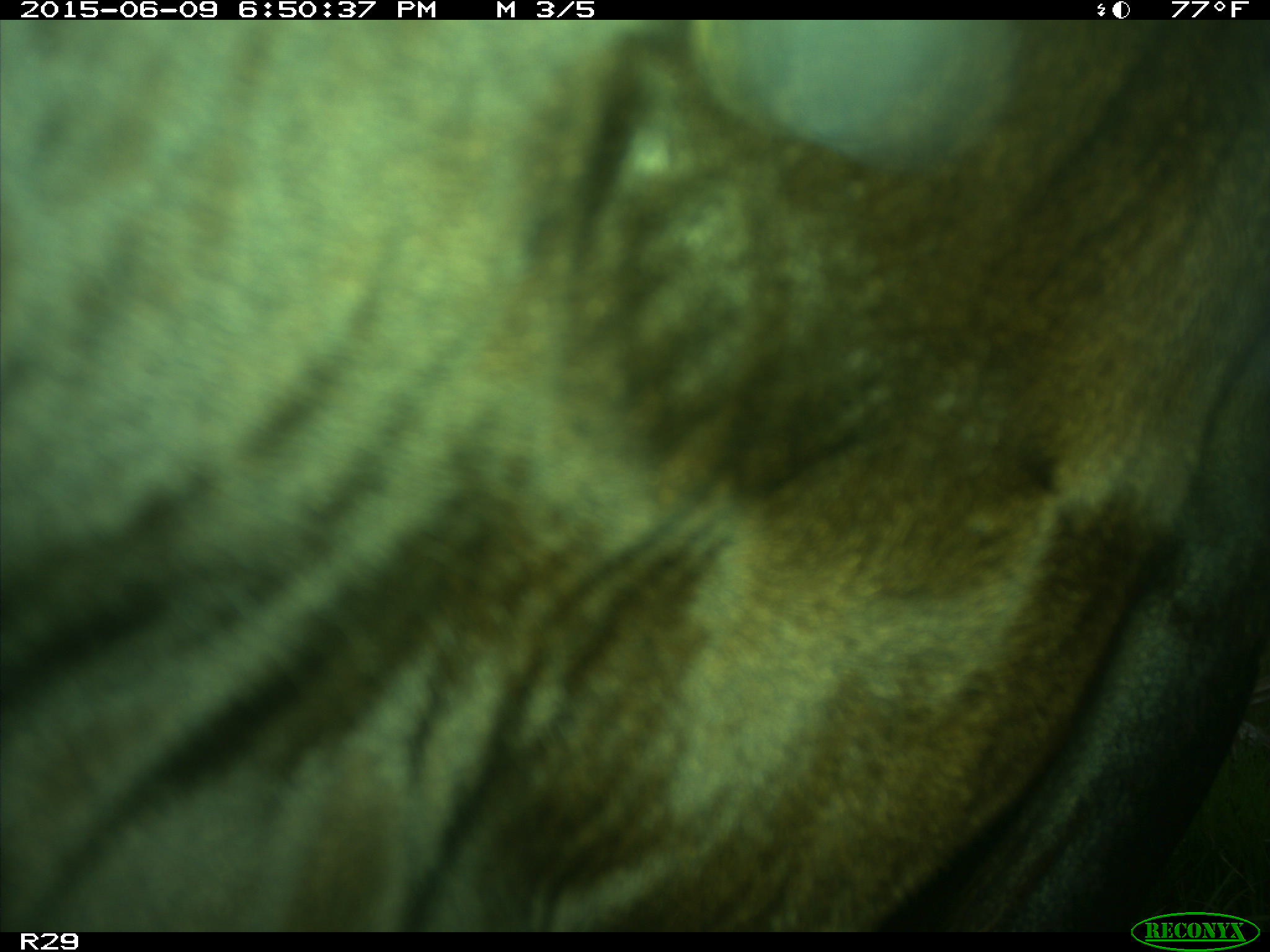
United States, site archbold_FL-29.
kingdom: Animalia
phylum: Chordata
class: Mammalia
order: Artiodactyla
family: Bovidae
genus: Bos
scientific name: Bos taurus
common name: domestic cow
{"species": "Bos taurus (domestic cow)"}